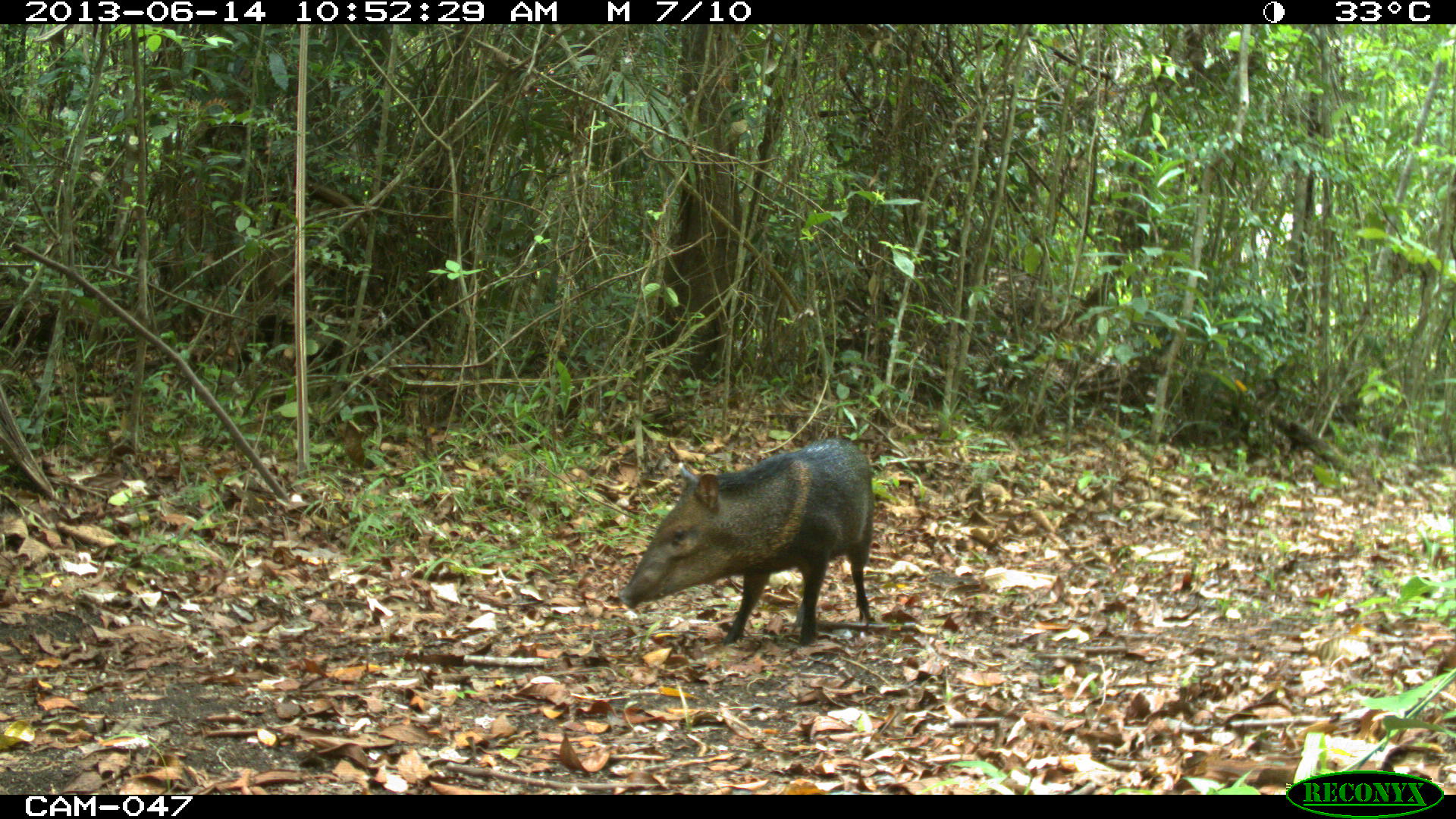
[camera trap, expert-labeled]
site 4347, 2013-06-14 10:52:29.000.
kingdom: Animalia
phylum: Chordata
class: Mammalia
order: Artiodactyla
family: Tayassuidae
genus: Pecari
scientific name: Pecari tajacu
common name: collared peccary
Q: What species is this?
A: Pecari tajacu (collared peccary).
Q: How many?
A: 1.